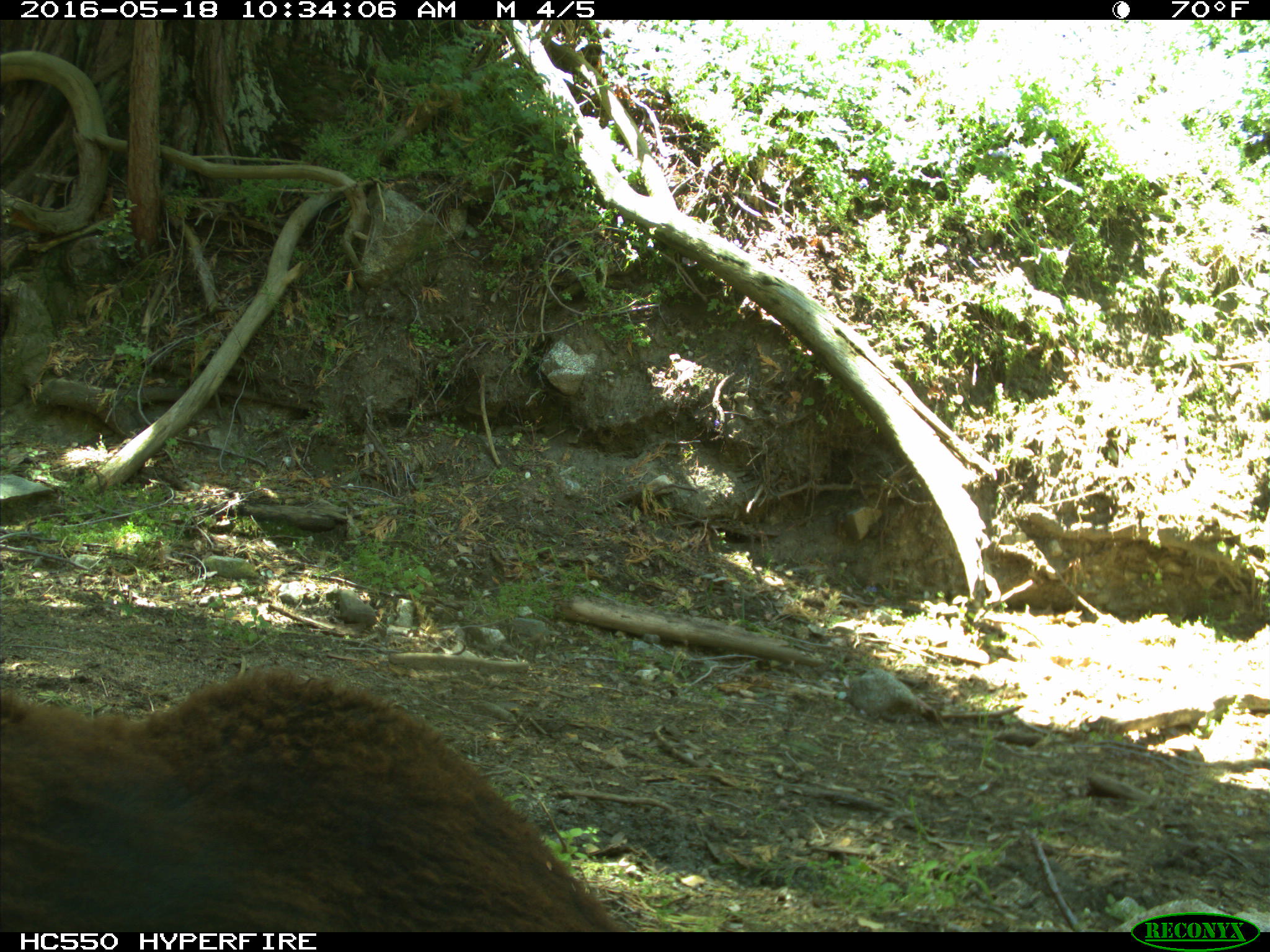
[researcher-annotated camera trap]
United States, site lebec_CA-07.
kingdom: Animalia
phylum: Chordata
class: Mammalia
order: Artiodactyla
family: Bovidae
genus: Bos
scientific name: Bos taurus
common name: domestic cow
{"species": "Bos taurus (domestic cow)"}